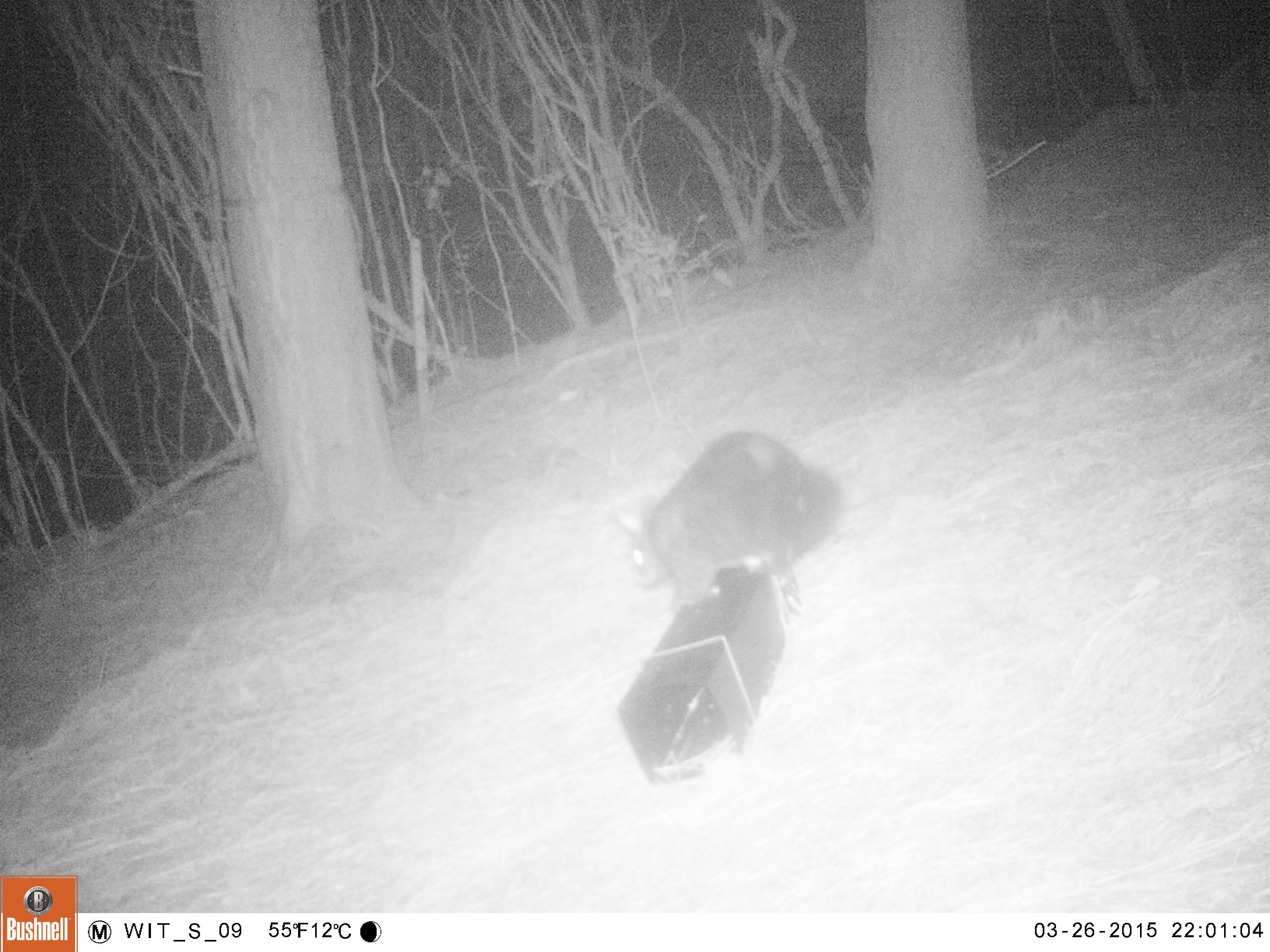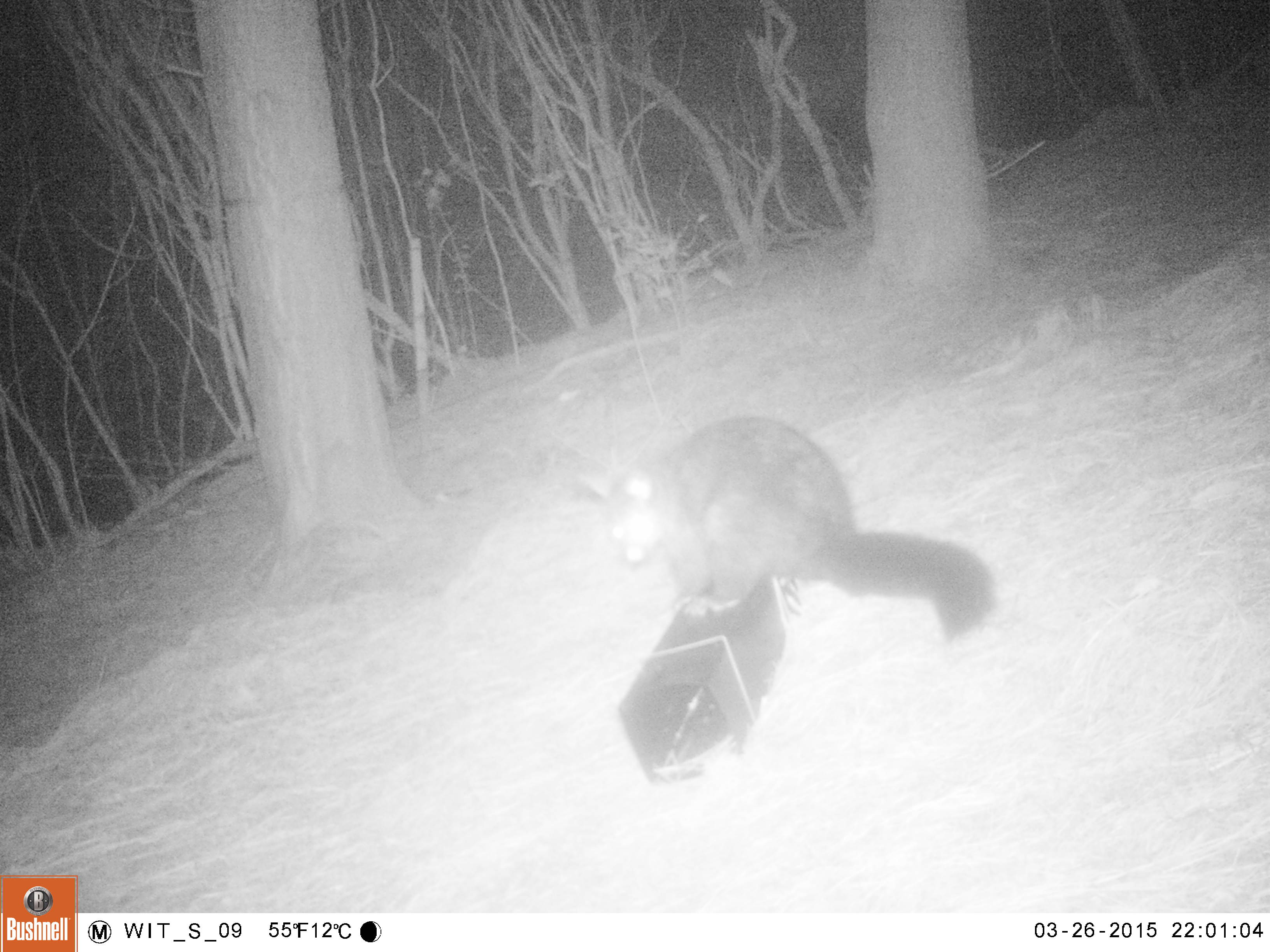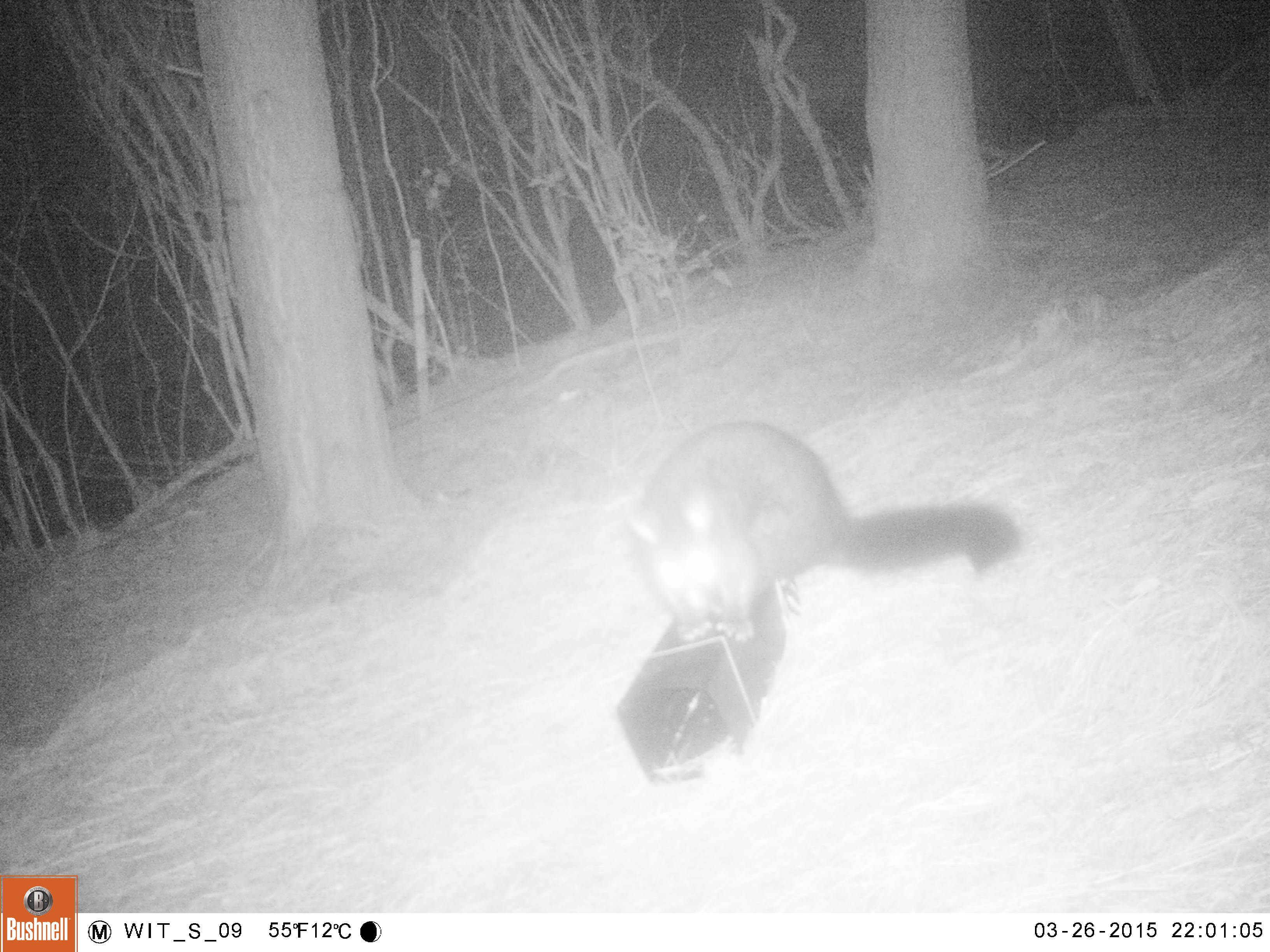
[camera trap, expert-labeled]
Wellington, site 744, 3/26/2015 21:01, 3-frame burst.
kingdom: Animalia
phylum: Chordata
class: Mammalia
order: Didelphimorphia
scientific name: Didelphimorphia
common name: possum